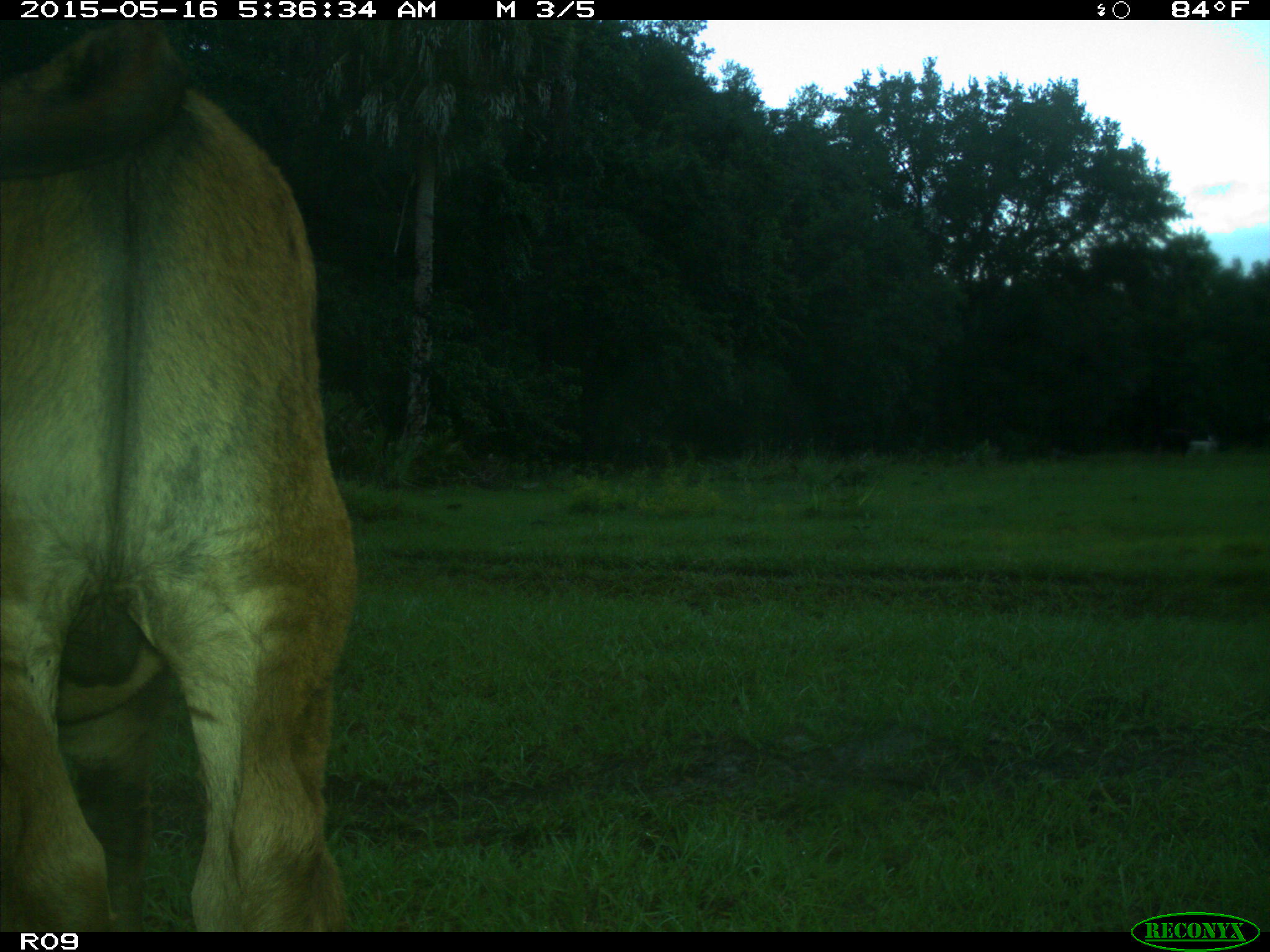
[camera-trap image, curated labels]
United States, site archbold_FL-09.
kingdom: Animalia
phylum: Chordata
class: Mammalia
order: Artiodactyla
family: Bovidae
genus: Bos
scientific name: Bos taurus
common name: domestic cow